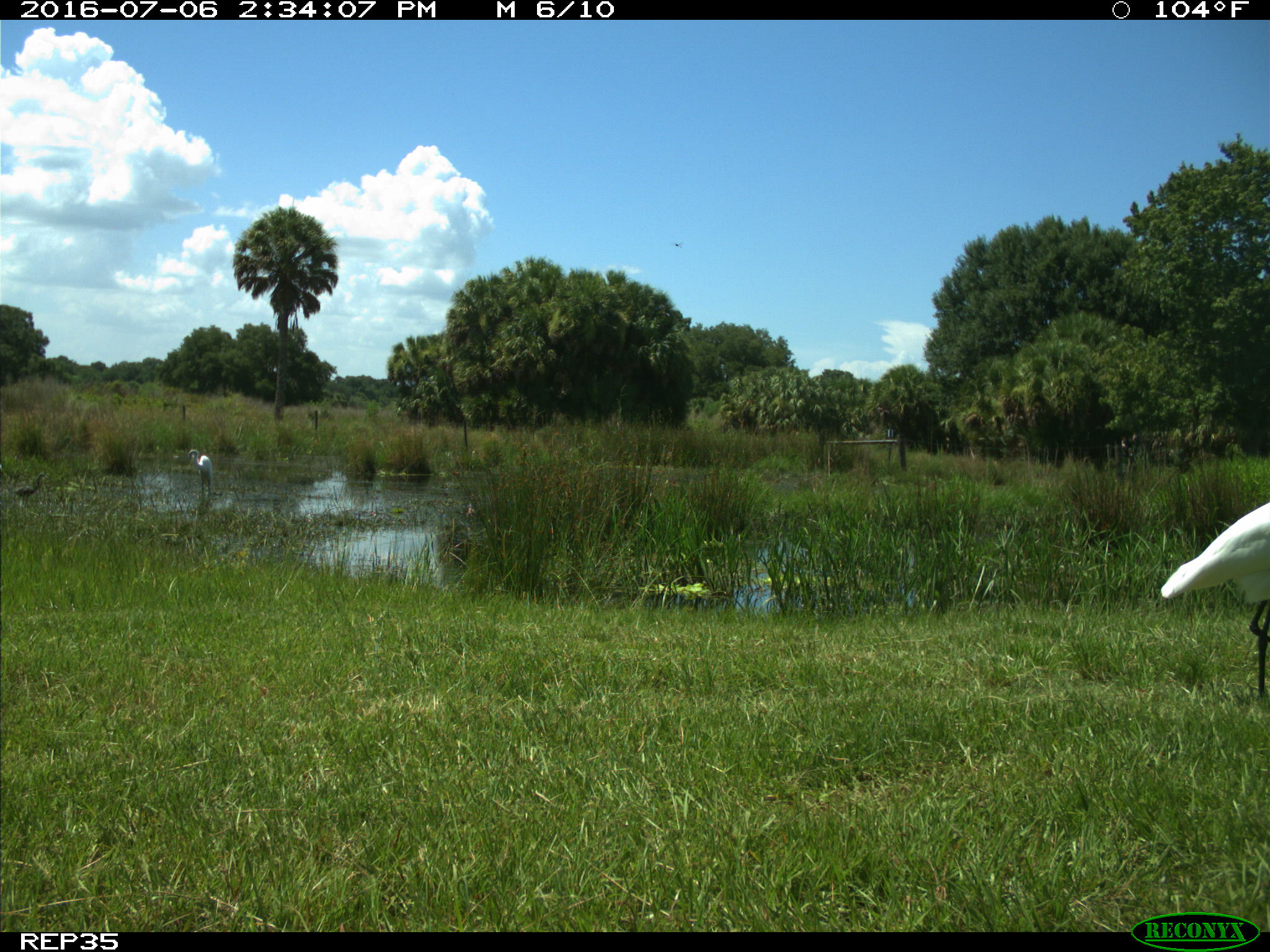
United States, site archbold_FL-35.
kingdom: Animalia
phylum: Chordata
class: Aves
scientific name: Aves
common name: birds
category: unidentified bird